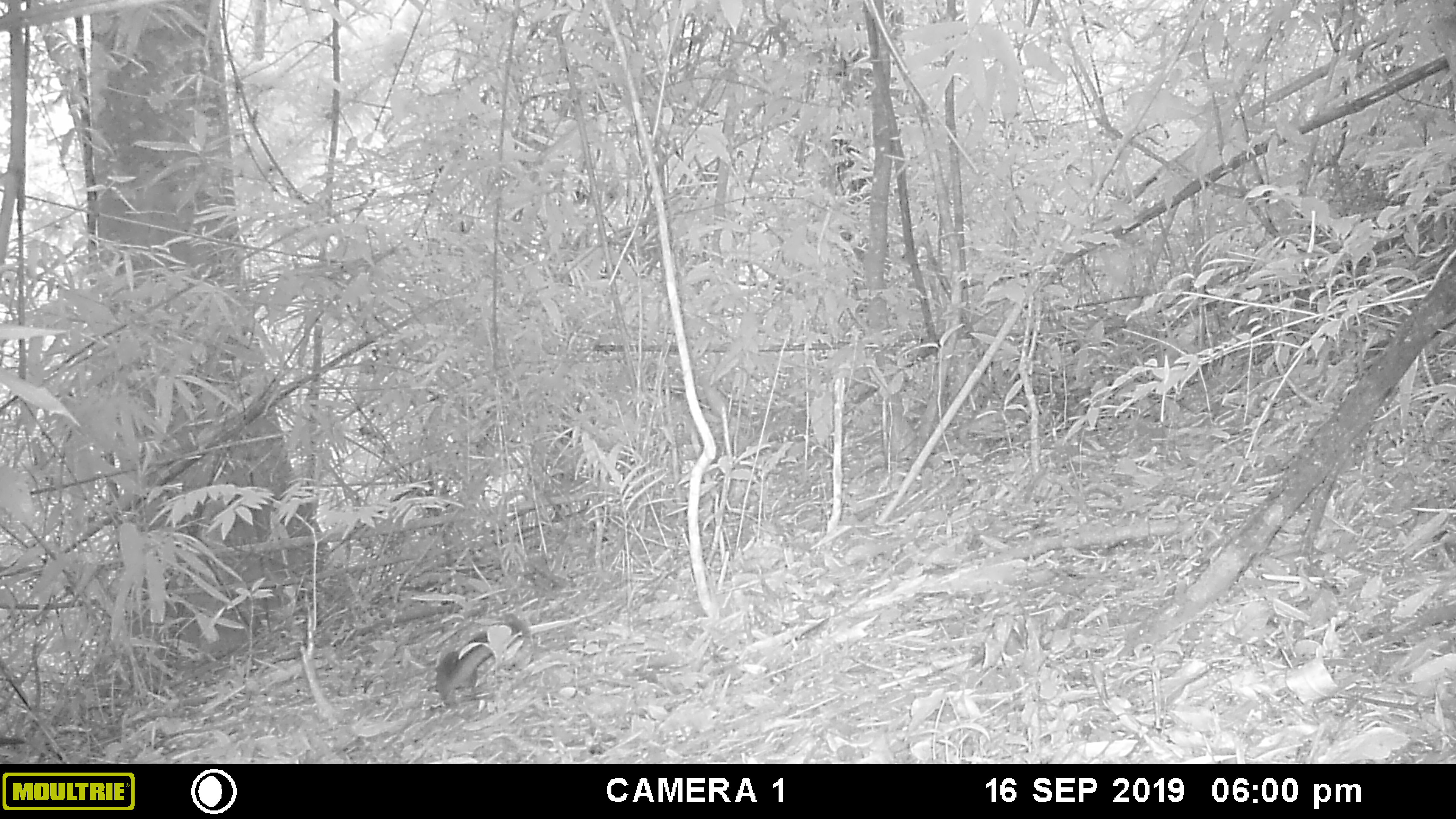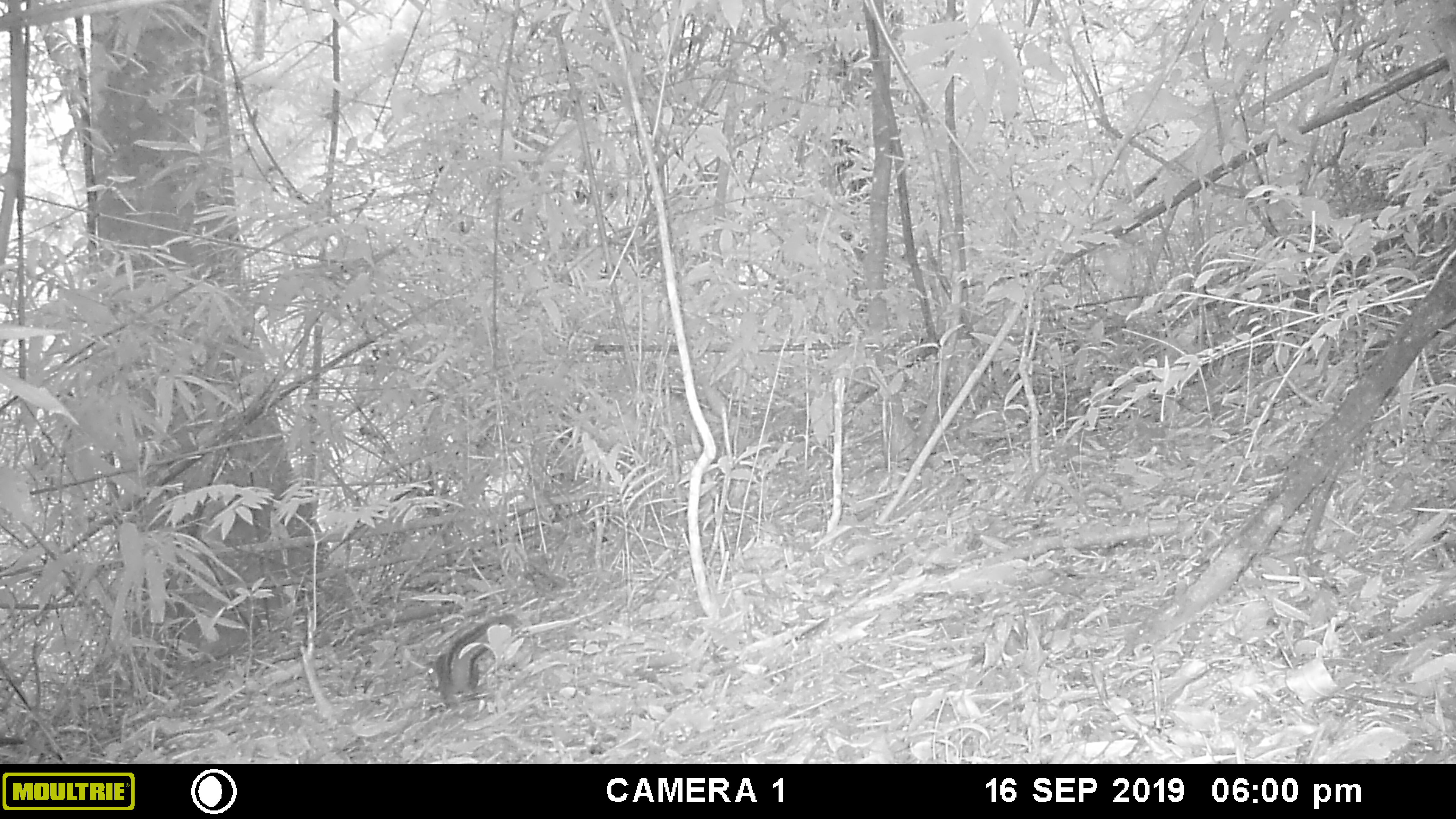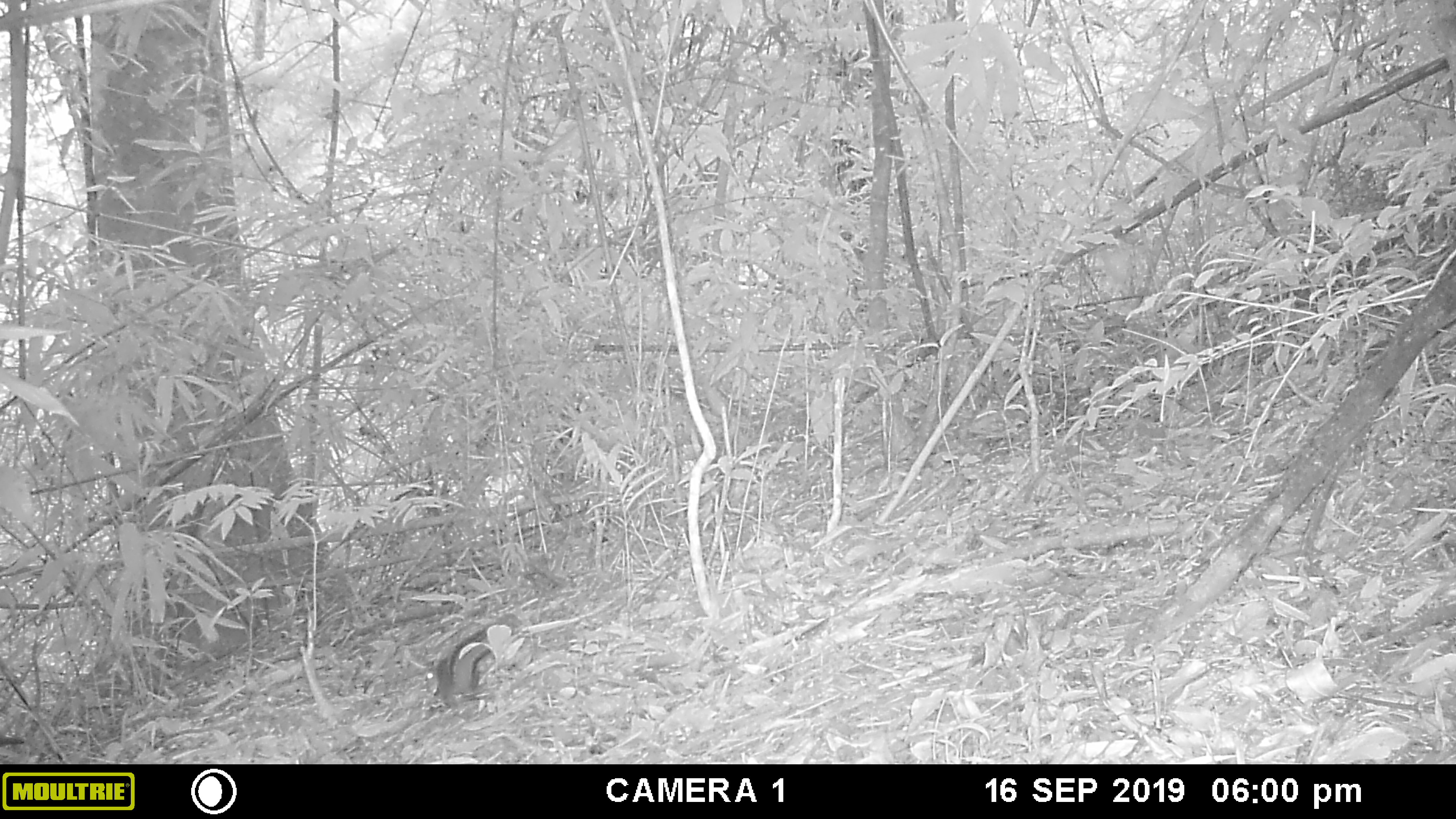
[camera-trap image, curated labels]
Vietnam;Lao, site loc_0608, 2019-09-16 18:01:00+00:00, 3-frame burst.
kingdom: Animalia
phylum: Chordata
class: Mammalia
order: Rodentia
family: Sciuridae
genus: Dremomys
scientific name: Dremomys rufigenis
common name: red-cheeked squirrel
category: red cheeked squirrel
Red cheeked squirrel (red-cheeked squirrel) (Dremomys rufigenis). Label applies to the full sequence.